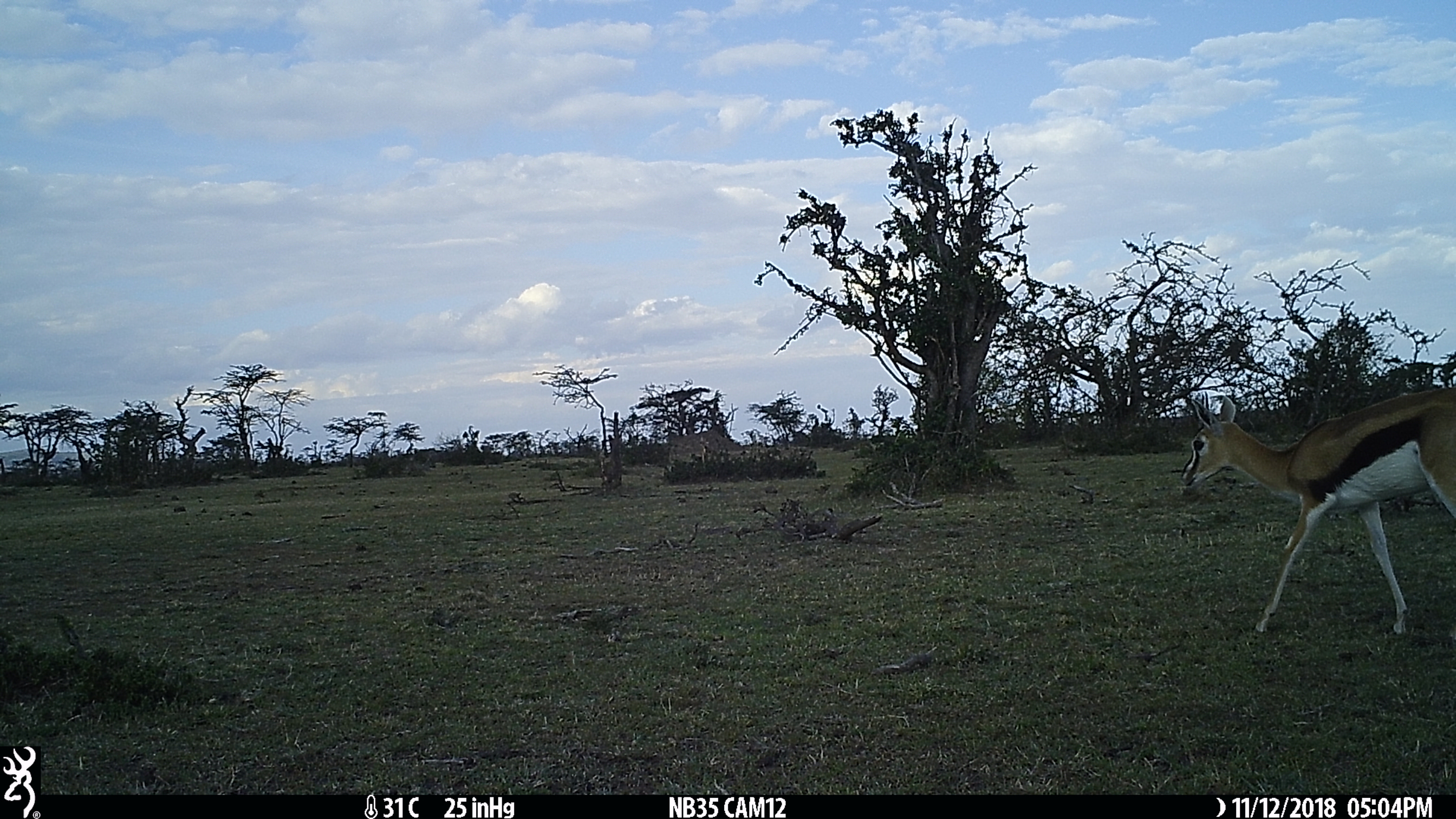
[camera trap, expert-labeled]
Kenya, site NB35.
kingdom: Animalia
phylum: Chordata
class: Mammalia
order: Artiodactyla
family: Bovidae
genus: Eudorcas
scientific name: Eudorcas thomsonii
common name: thomon's gazelle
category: gazelle thomsons